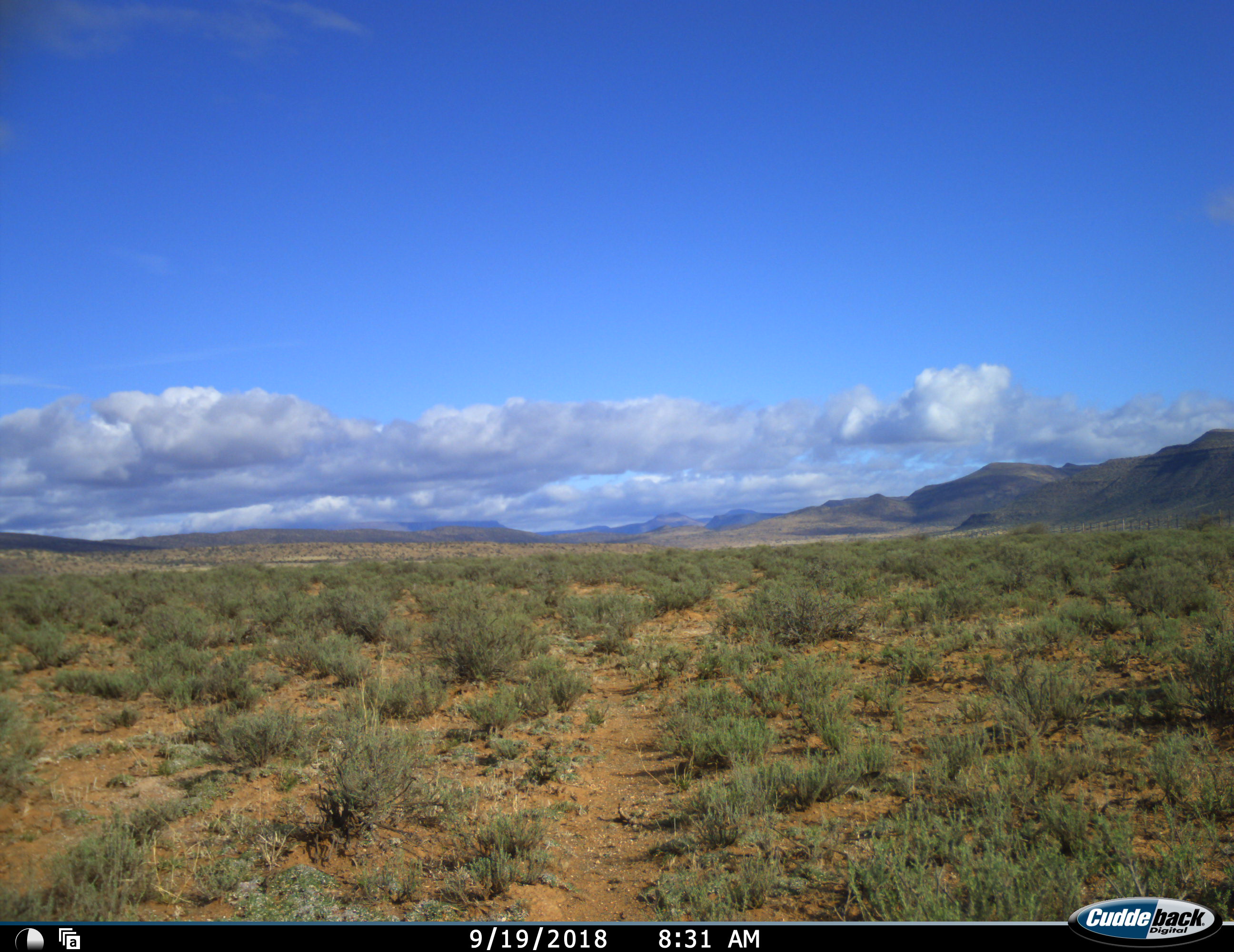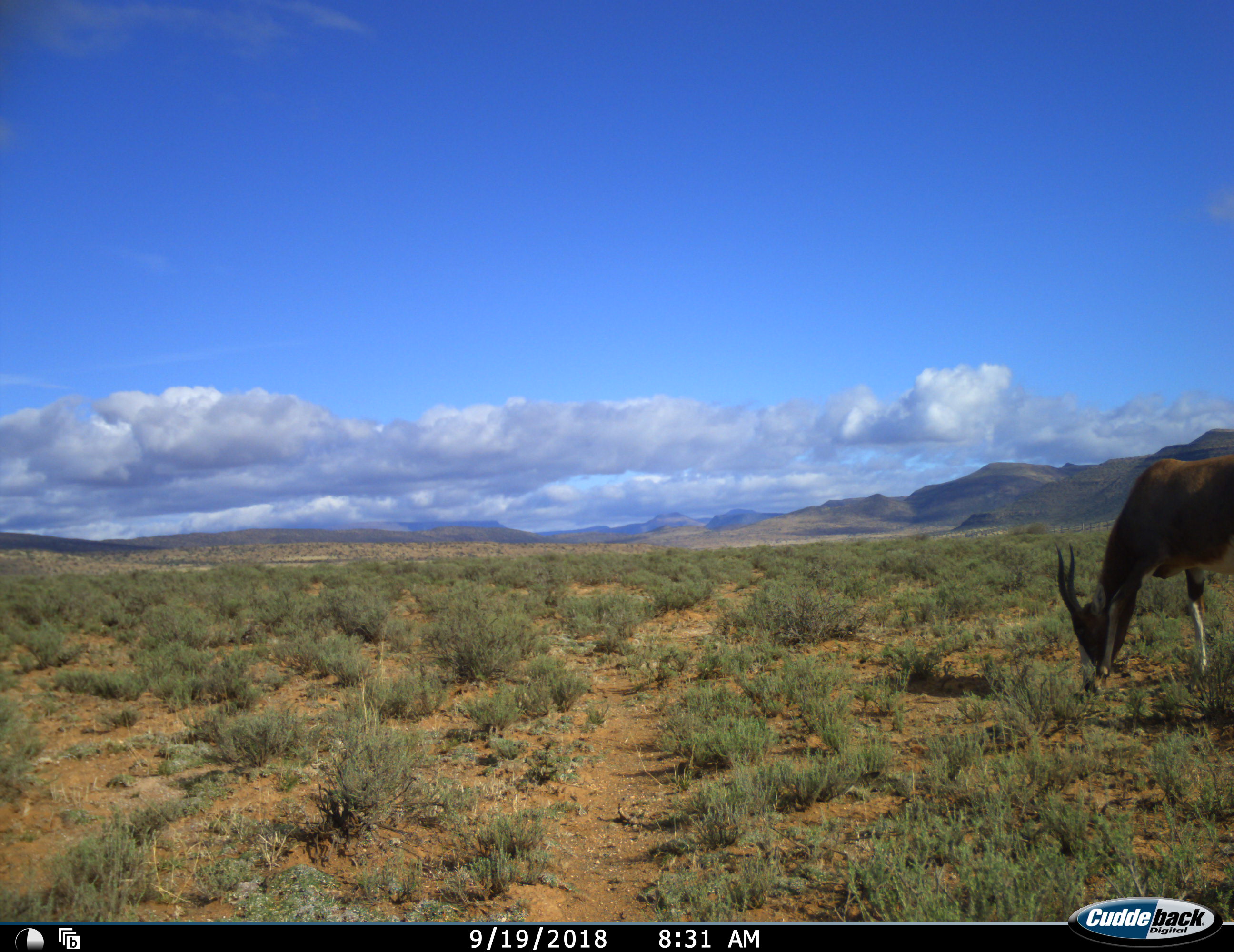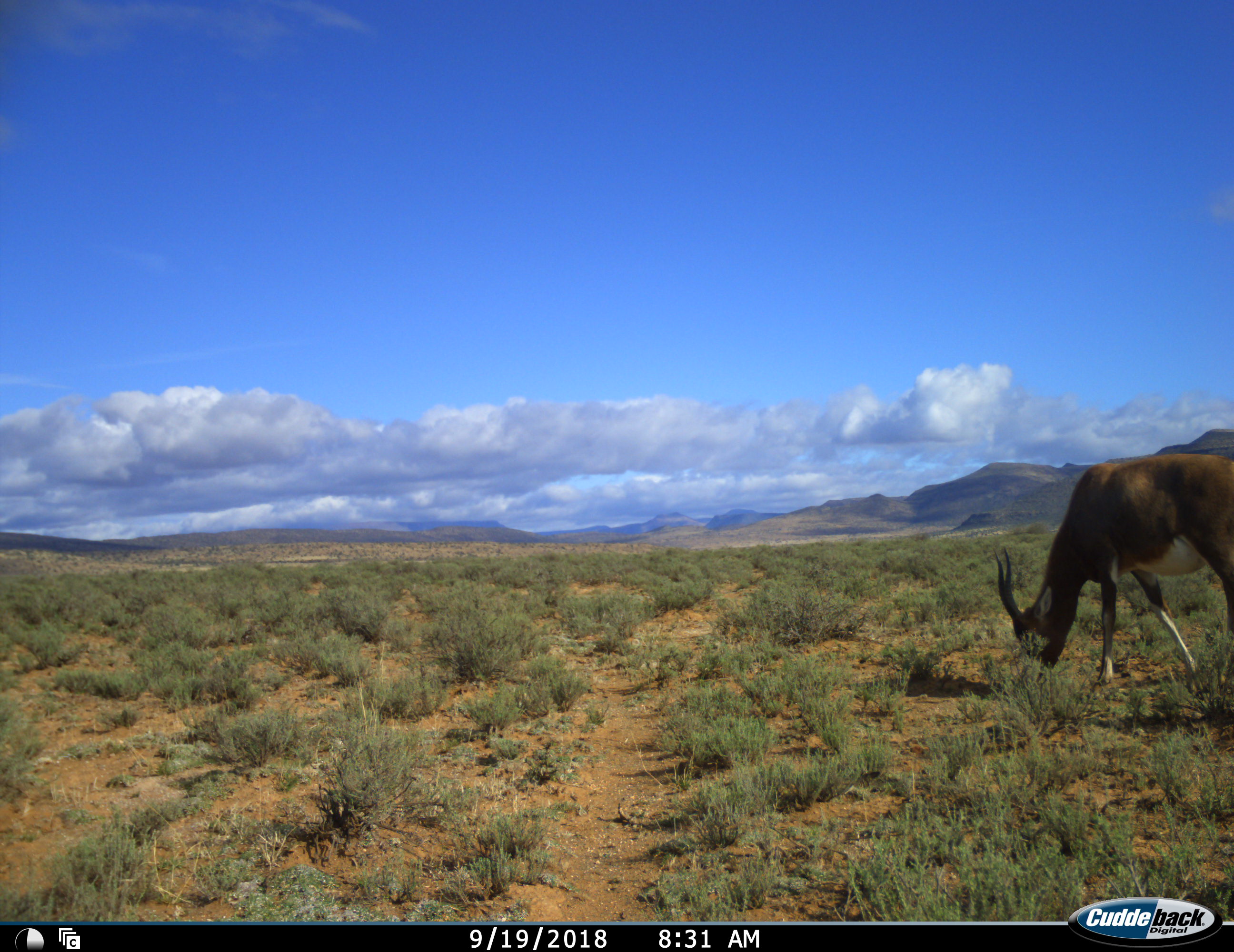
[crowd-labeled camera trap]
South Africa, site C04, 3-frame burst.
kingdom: Animalia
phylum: Chordata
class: Mammalia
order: Artiodactyla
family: Bovidae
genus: Damaliscus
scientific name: Damaliscus pygargus phillipsi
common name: blesbok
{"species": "blesbok (Damaliscus pygargus phillipsi)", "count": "1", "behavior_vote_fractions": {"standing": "0%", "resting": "0%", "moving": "40%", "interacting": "0%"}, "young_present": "0%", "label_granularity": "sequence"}